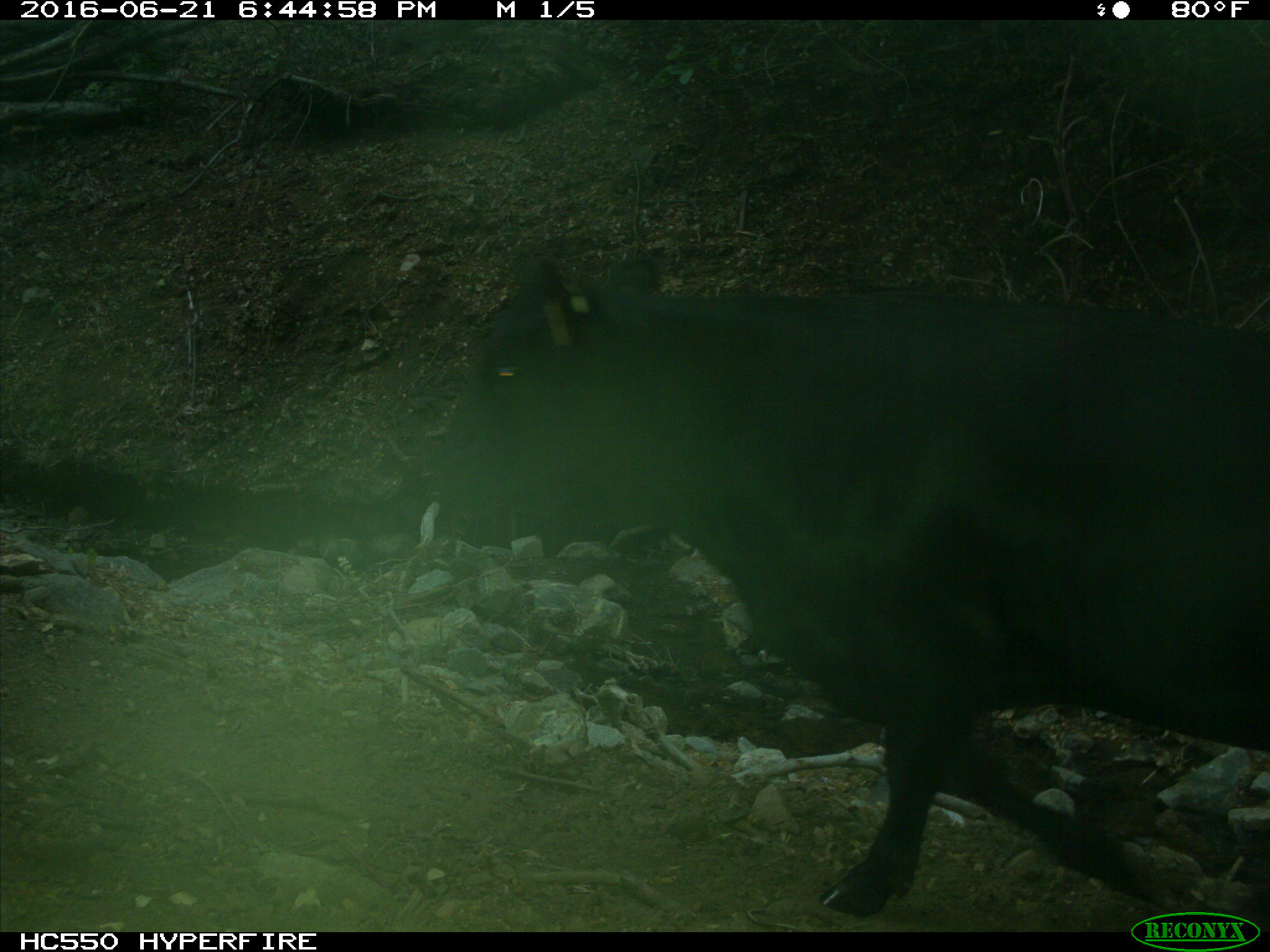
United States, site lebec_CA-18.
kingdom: Animalia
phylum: Chordata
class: Mammalia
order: Artiodactyla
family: Bovidae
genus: Bos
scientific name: Bos taurus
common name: domestic cow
Bos taurus (domestic cow).